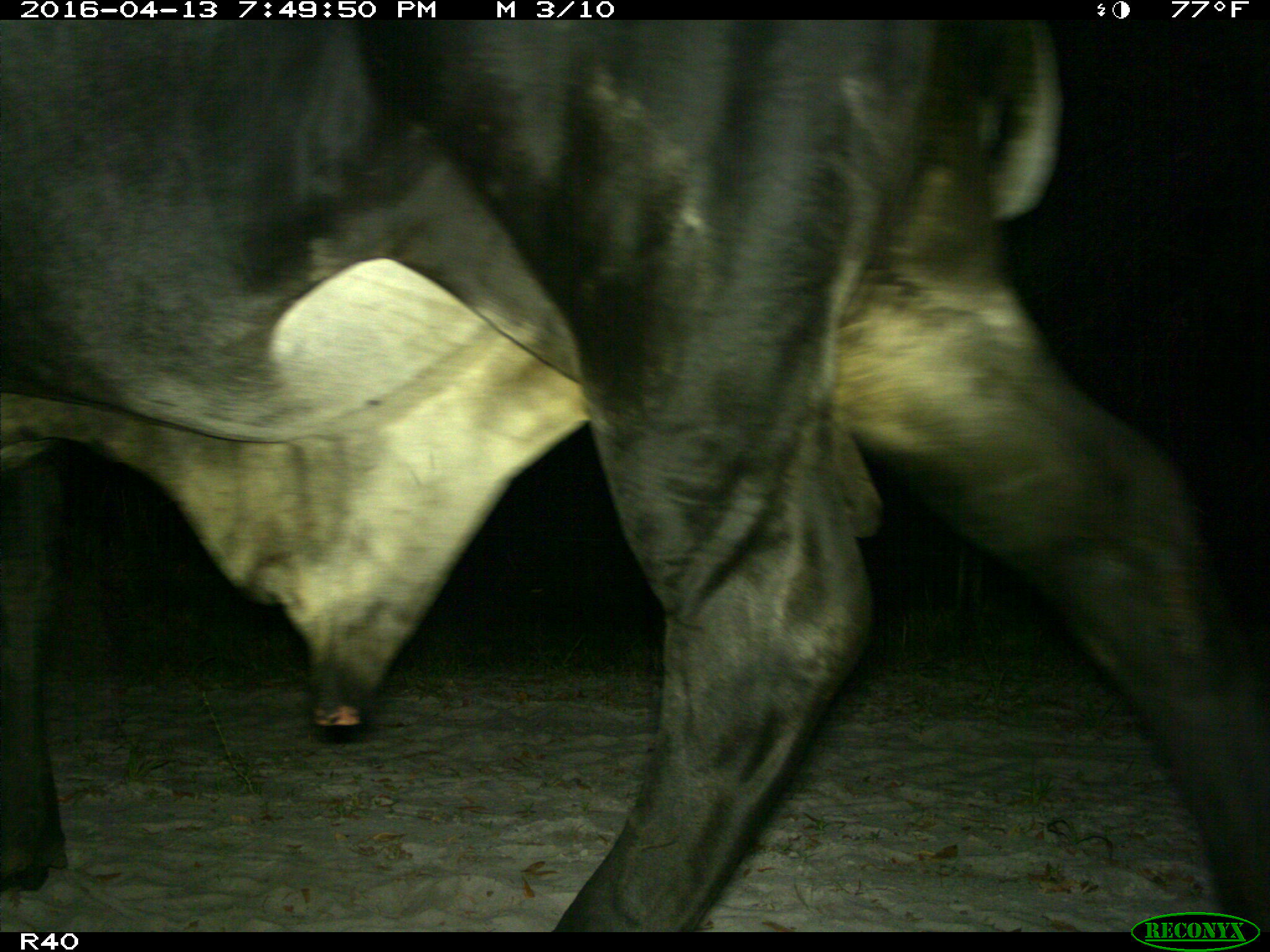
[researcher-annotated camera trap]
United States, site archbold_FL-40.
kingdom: Animalia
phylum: Chordata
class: Mammalia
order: Artiodactyla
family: Bovidae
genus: Bos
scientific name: Bos taurus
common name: domestic cow